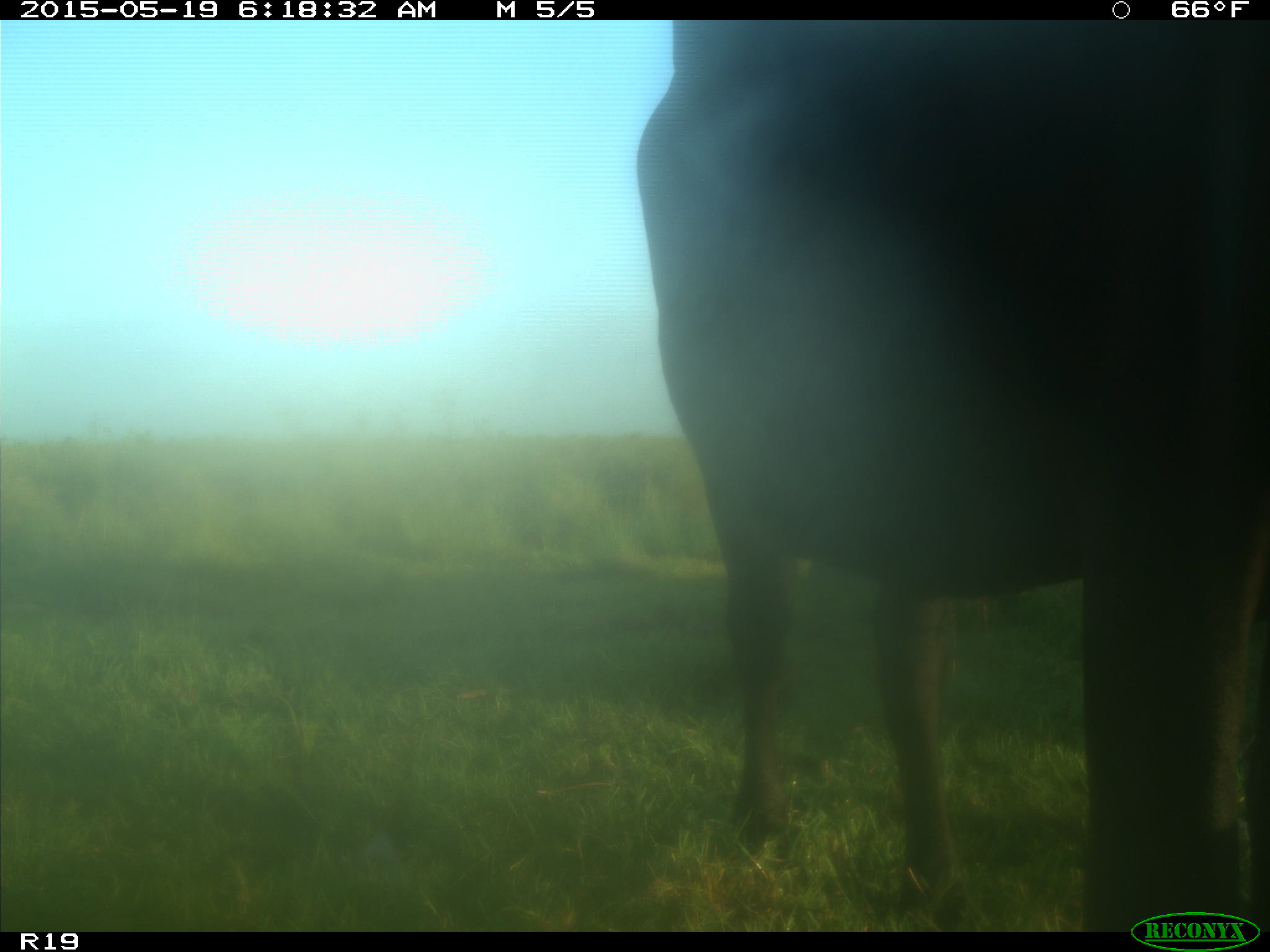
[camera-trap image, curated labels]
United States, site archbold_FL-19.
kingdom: Animalia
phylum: Chordata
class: Mammalia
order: Artiodactyla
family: Bovidae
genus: Bos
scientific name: Bos taurus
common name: domestic cow